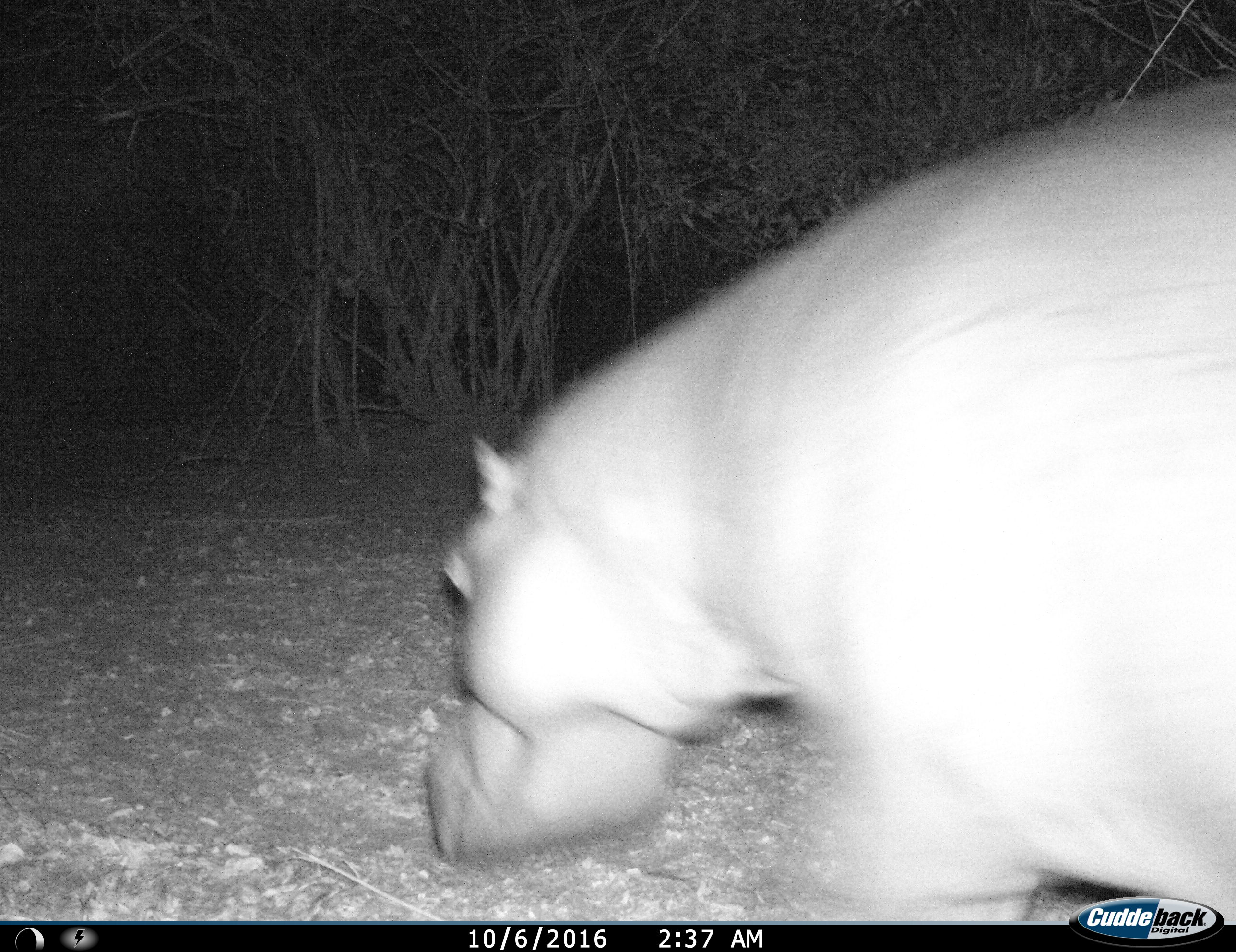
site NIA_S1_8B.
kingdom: Animalia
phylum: Chordata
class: Mammalia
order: Artiodactyla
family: Hippopotamidae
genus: Hippopotamus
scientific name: Hippopotamus amphibius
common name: hippopotamus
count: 1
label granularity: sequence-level